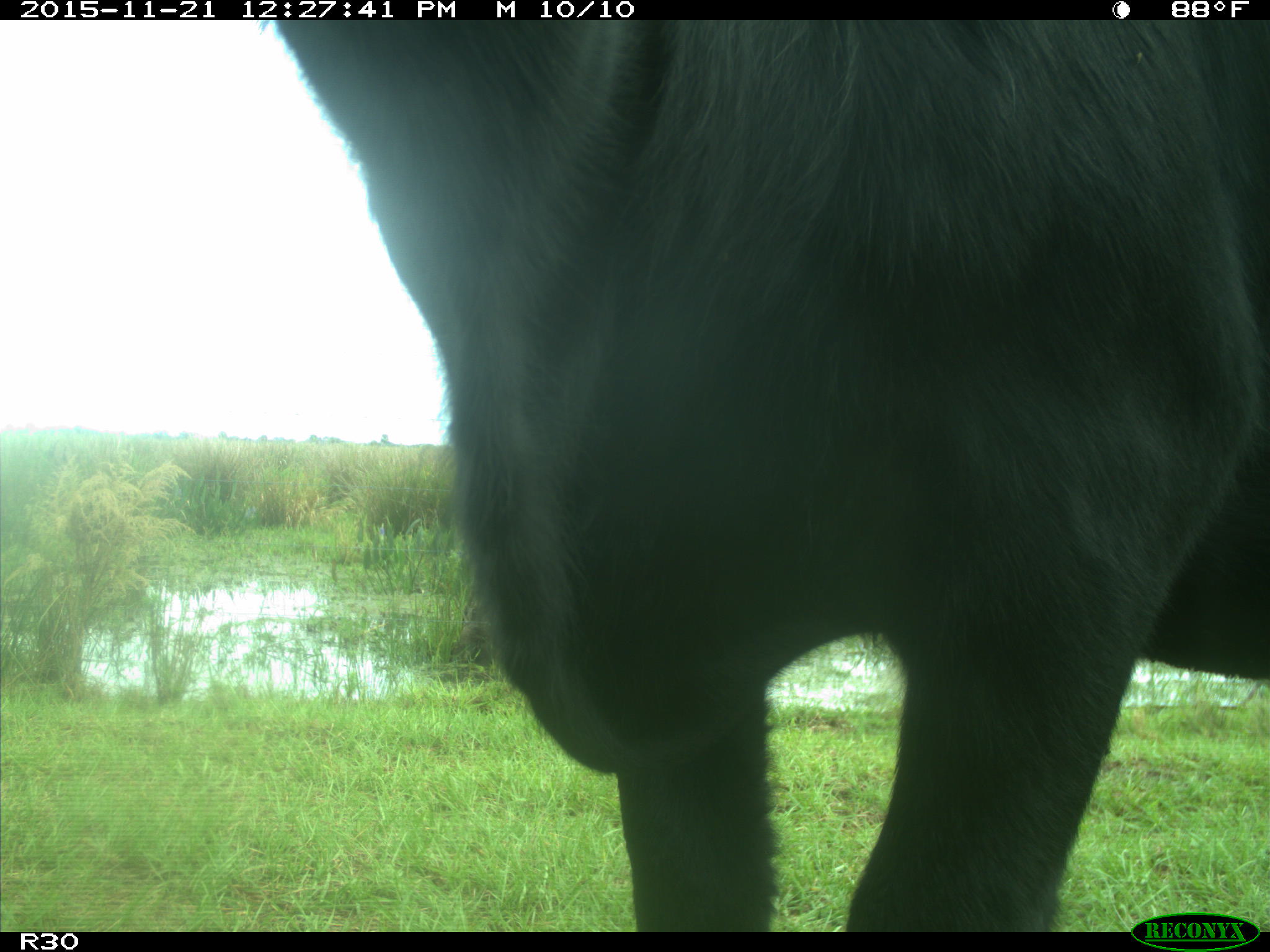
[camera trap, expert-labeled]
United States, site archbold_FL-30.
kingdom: Animalia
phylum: Chordata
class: Mammalia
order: Artiodactyla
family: Bovidae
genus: Bos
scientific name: Bos taurus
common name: domestic cow